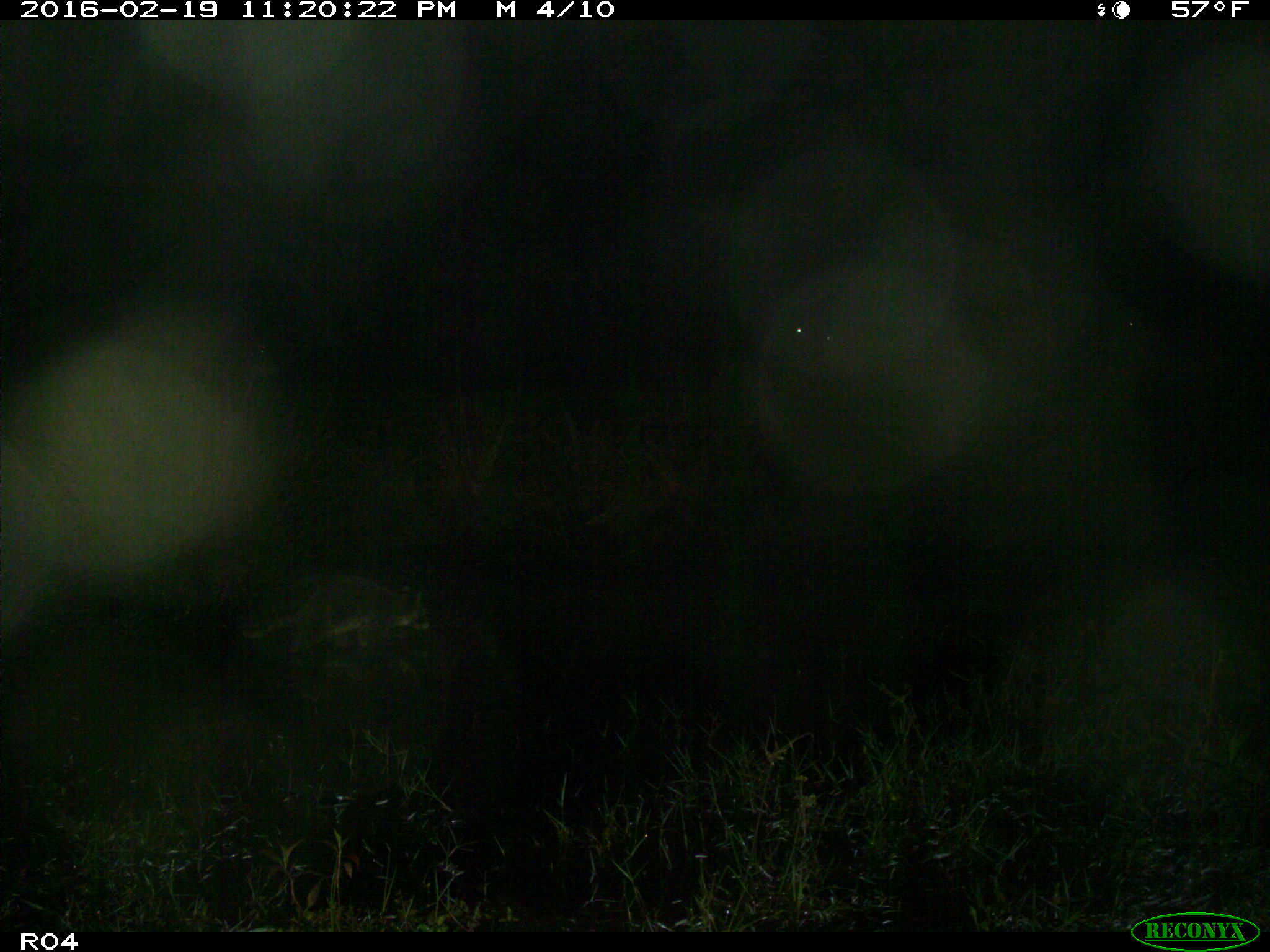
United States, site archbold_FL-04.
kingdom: Animalia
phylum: Chordata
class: Mammalia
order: Artiodactyla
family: Bovidae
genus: Bos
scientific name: Bos taurus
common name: domestic cow